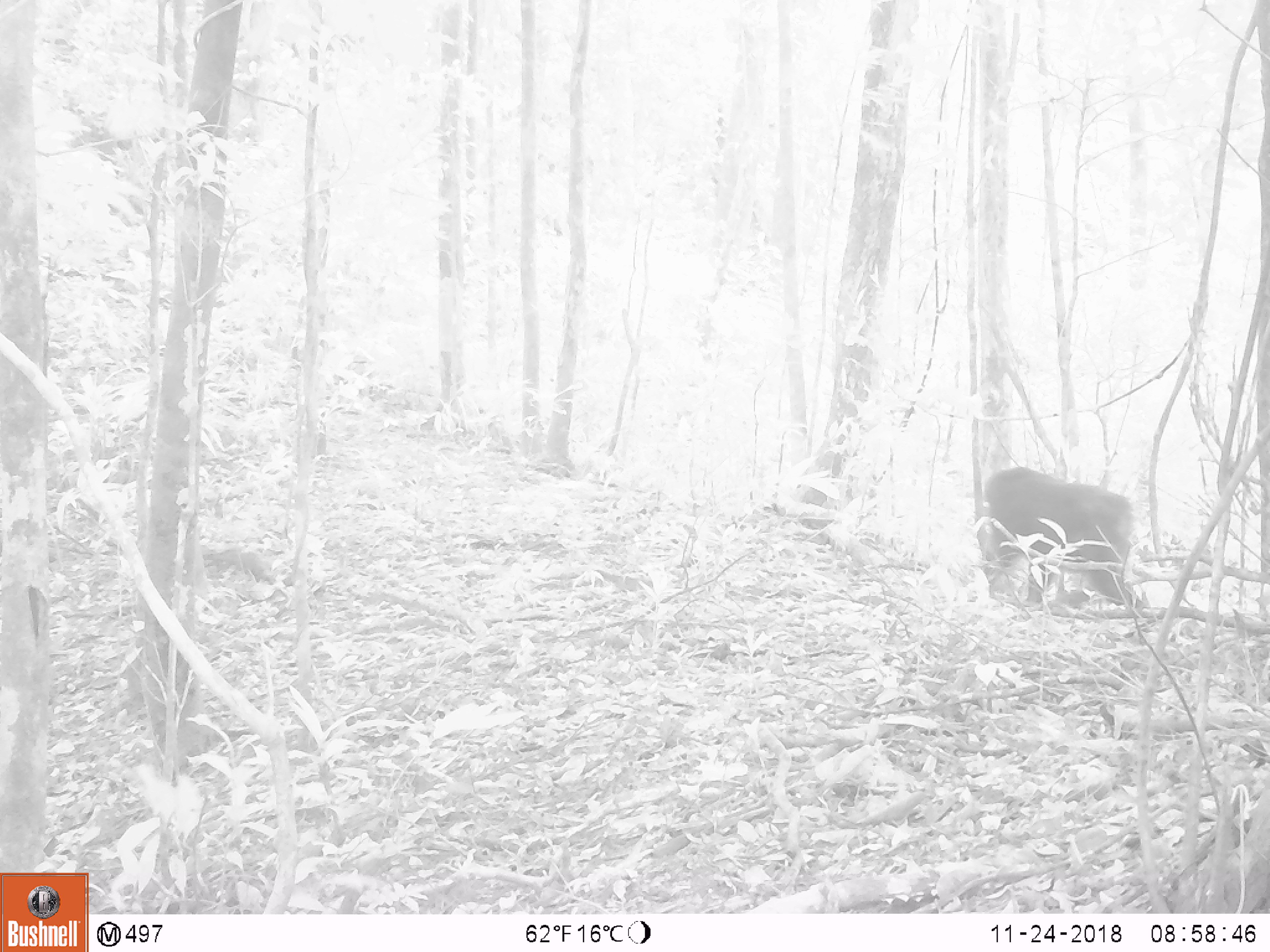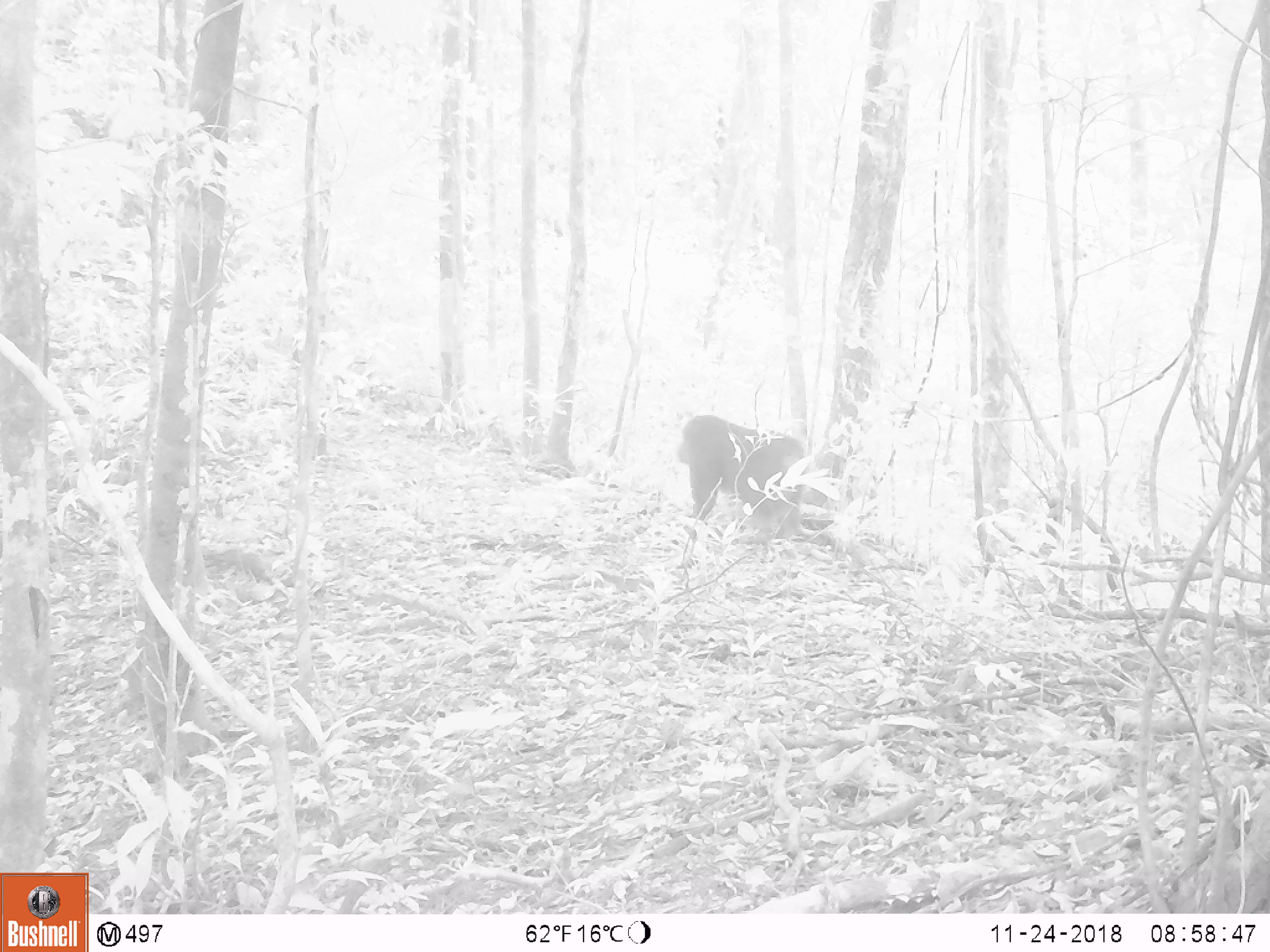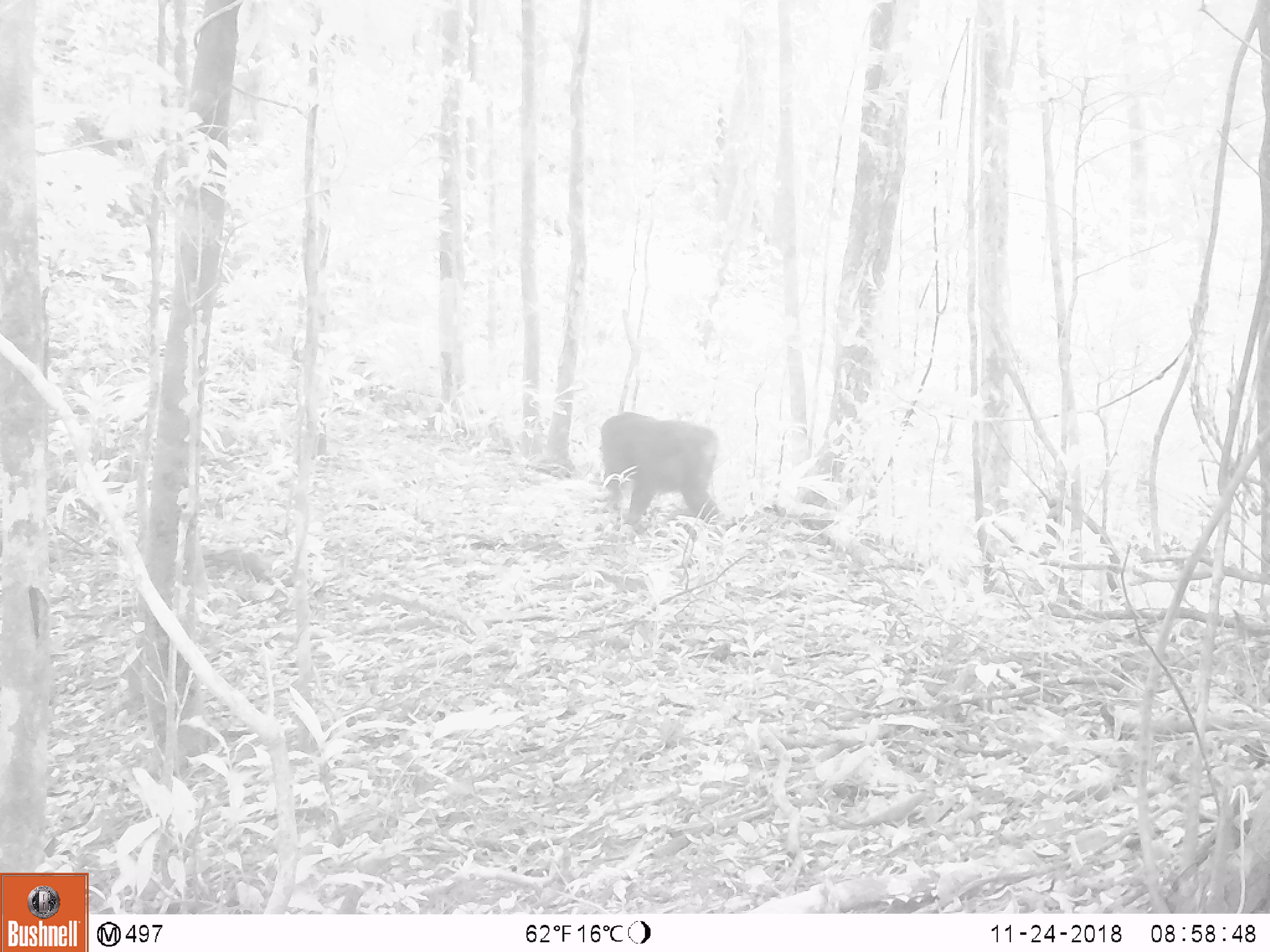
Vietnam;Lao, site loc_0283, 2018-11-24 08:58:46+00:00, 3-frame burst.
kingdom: Animalia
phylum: Chordata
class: Mammalia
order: Primates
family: Cercopithecidae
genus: Macaca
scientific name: Macaca arctoides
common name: stump-tailed macaque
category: stump tailed macaque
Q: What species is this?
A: Stump tailed macaque (stump-tailed macaque) (Macaca arctoides).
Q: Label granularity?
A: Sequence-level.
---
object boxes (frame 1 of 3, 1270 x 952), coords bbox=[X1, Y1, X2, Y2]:
stump tailed macaque: bbox=[984, 467, 1147, 609]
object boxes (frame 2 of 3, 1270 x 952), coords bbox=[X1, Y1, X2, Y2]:
stump tailed macaque: bbox=[677, 414, 808, 538]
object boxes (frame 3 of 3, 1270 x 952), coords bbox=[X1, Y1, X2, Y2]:
stump tailed macaque: bbox=[601, 412, 722, 525]